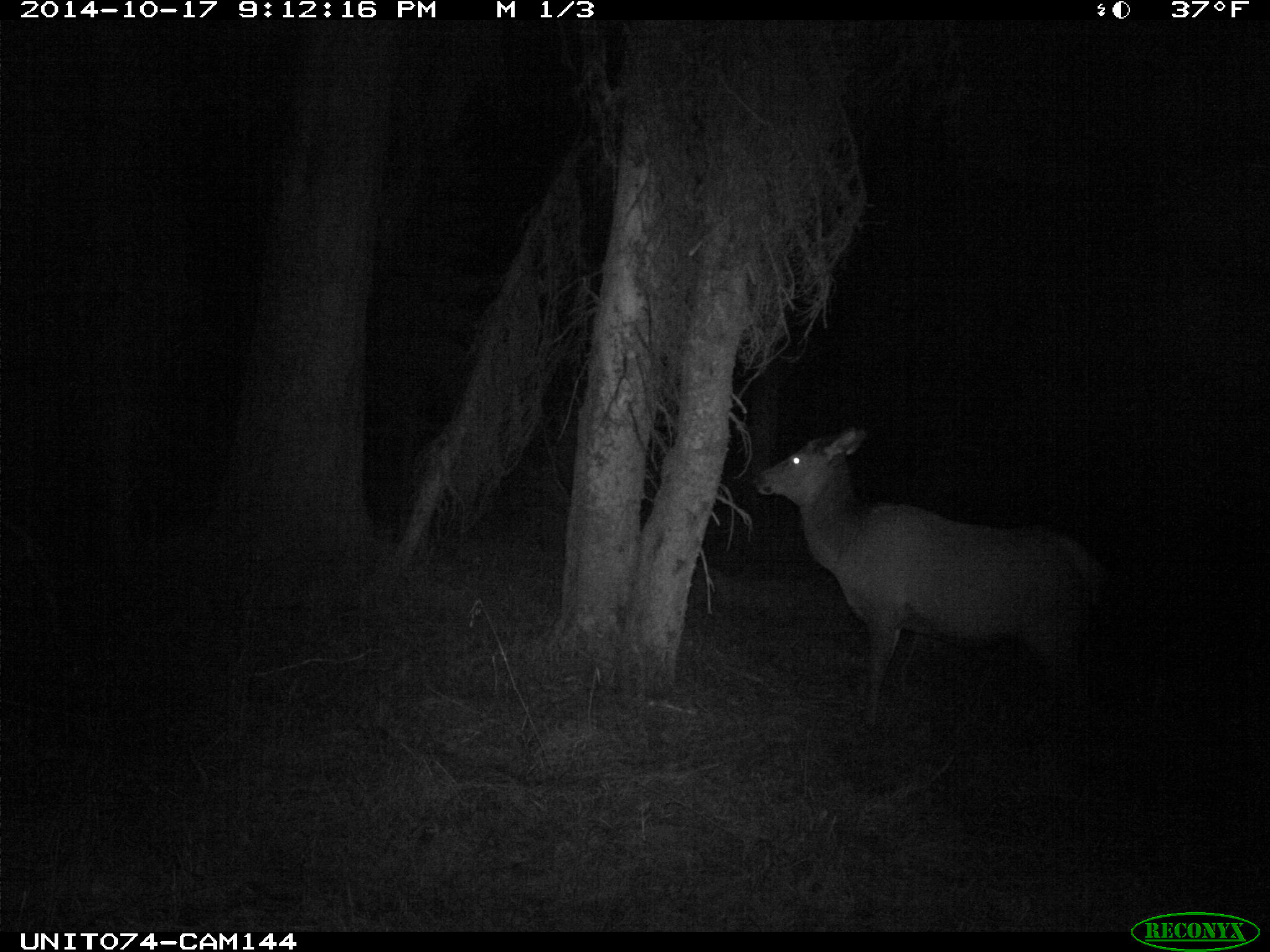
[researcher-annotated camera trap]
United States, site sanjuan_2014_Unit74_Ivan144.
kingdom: Animalia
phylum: Chordata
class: Mammalia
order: Artiodactyla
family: Cervidae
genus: Cervus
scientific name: Cervus elaphus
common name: red deer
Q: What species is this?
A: Cervus elaphus (red deer).